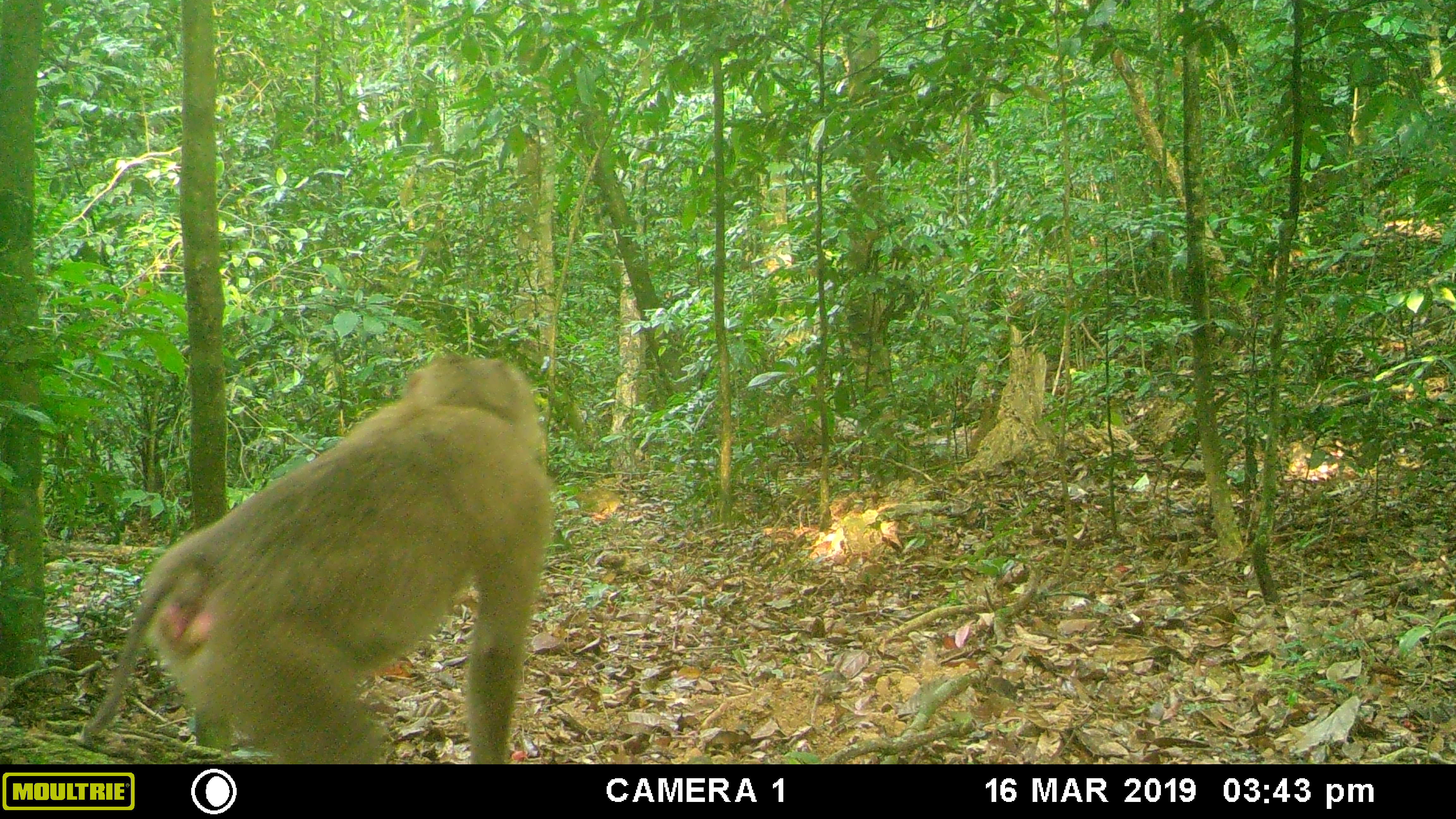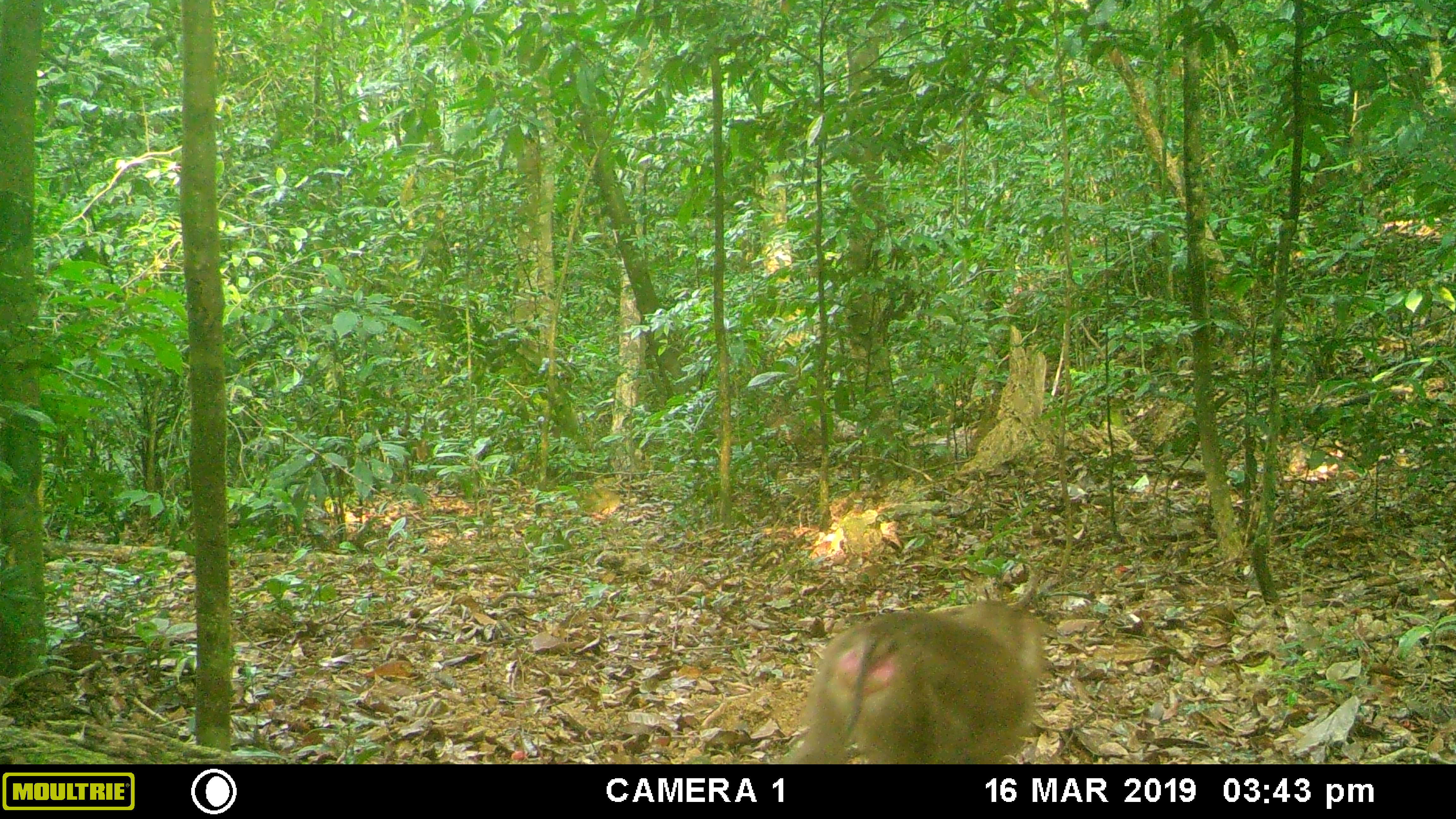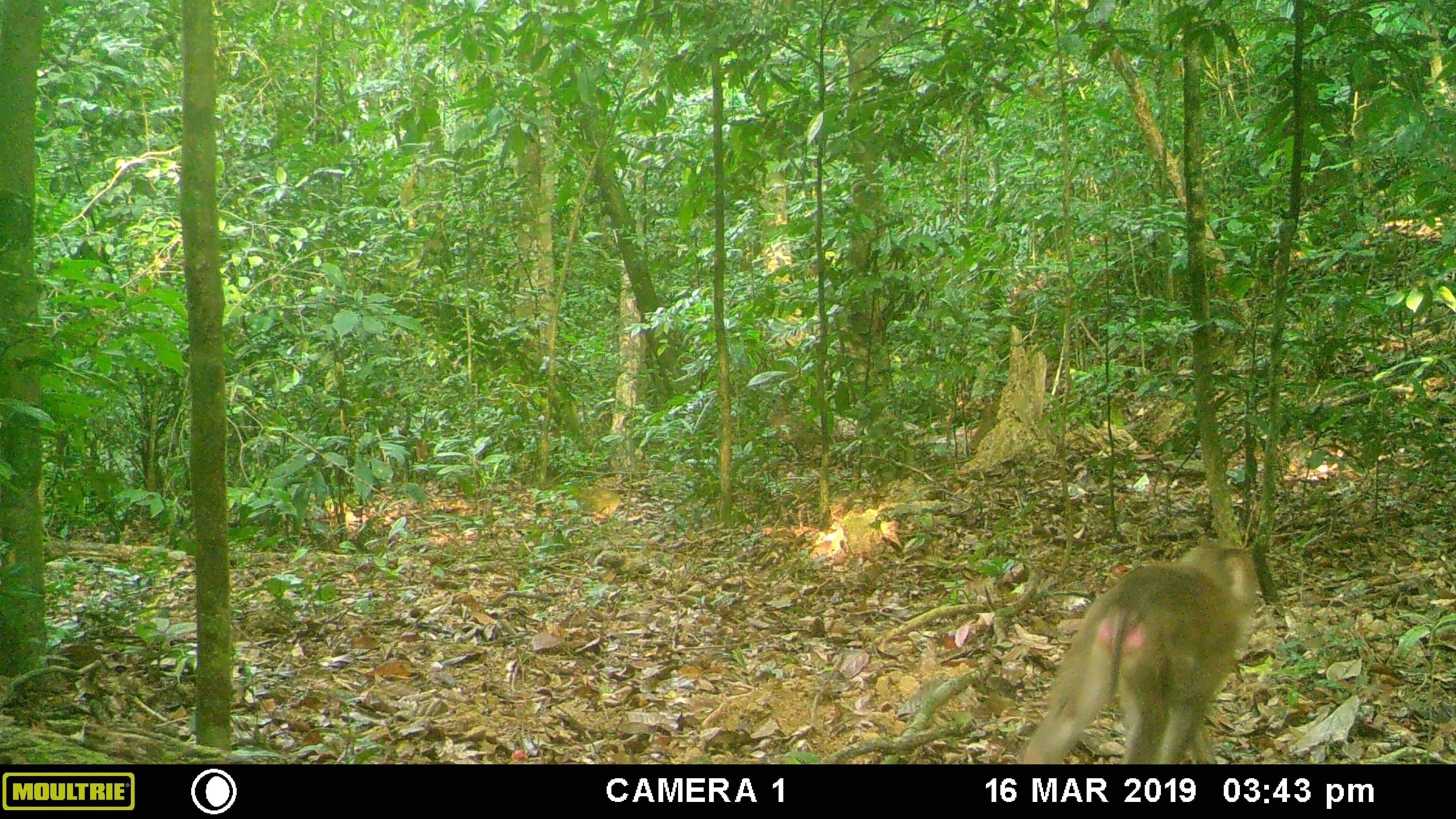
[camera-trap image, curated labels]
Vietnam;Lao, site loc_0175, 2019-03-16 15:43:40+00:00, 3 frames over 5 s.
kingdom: Animalia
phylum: Chordata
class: Mammalia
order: Primates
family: Cercopithecidae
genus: Macaca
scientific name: Macaca nemestrina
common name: pig-tailed macaque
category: pig tailed macaque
Pig tailed macaque (pig-tailed macaque) (Macaca nemestrina). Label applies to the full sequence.